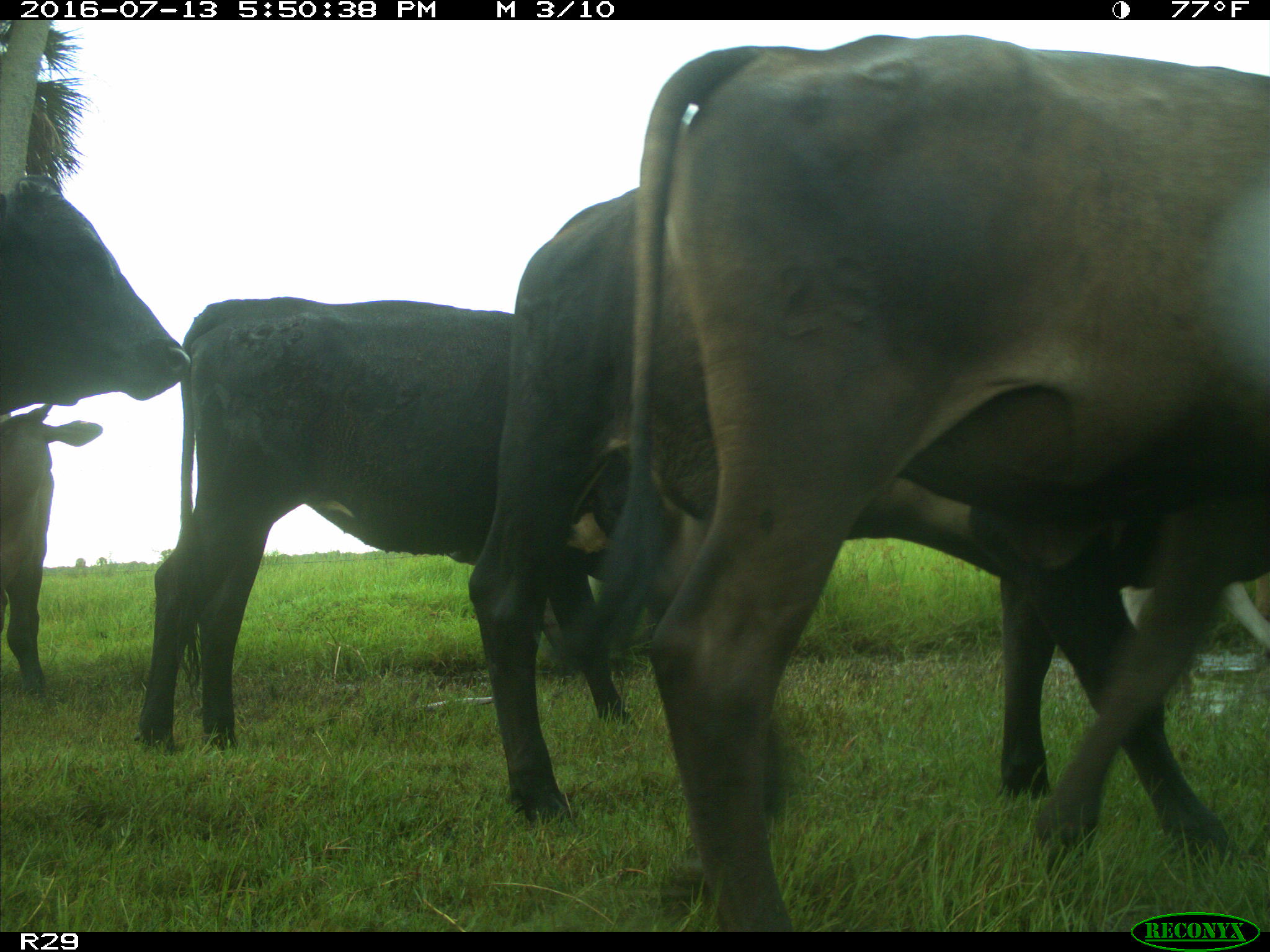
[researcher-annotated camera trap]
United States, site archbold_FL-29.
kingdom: Animalia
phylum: Chordata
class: Mammalia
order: Artiodactyla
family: Bovidae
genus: Bos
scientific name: Bos taurus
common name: domestic cow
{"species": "Bos taurus (domestic cow)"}